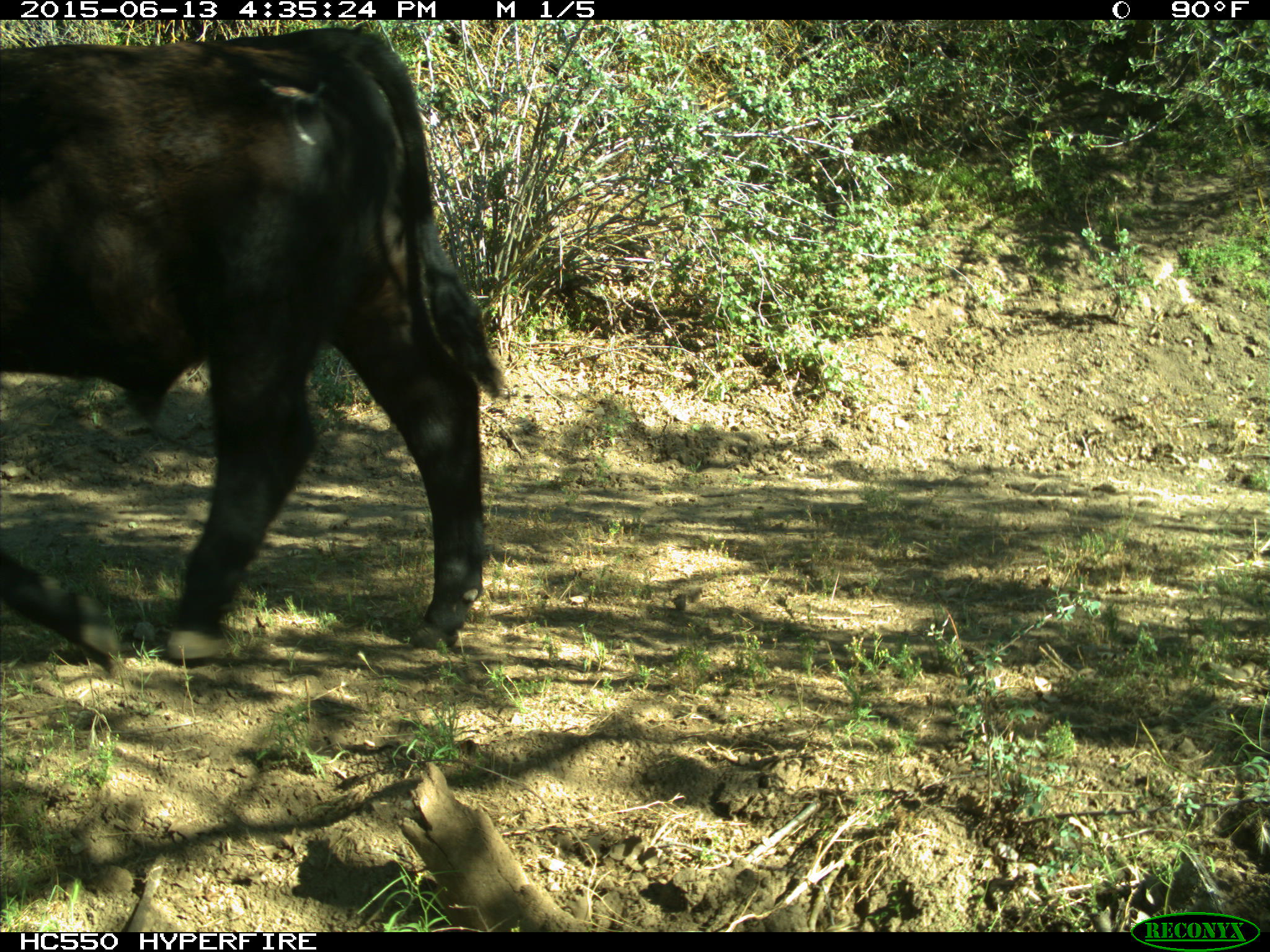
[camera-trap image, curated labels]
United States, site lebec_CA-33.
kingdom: Animalia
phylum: Chordata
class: Mammalia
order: Artiodactyla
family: Bovidae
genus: Bos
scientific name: Bos taurus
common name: domestic cow